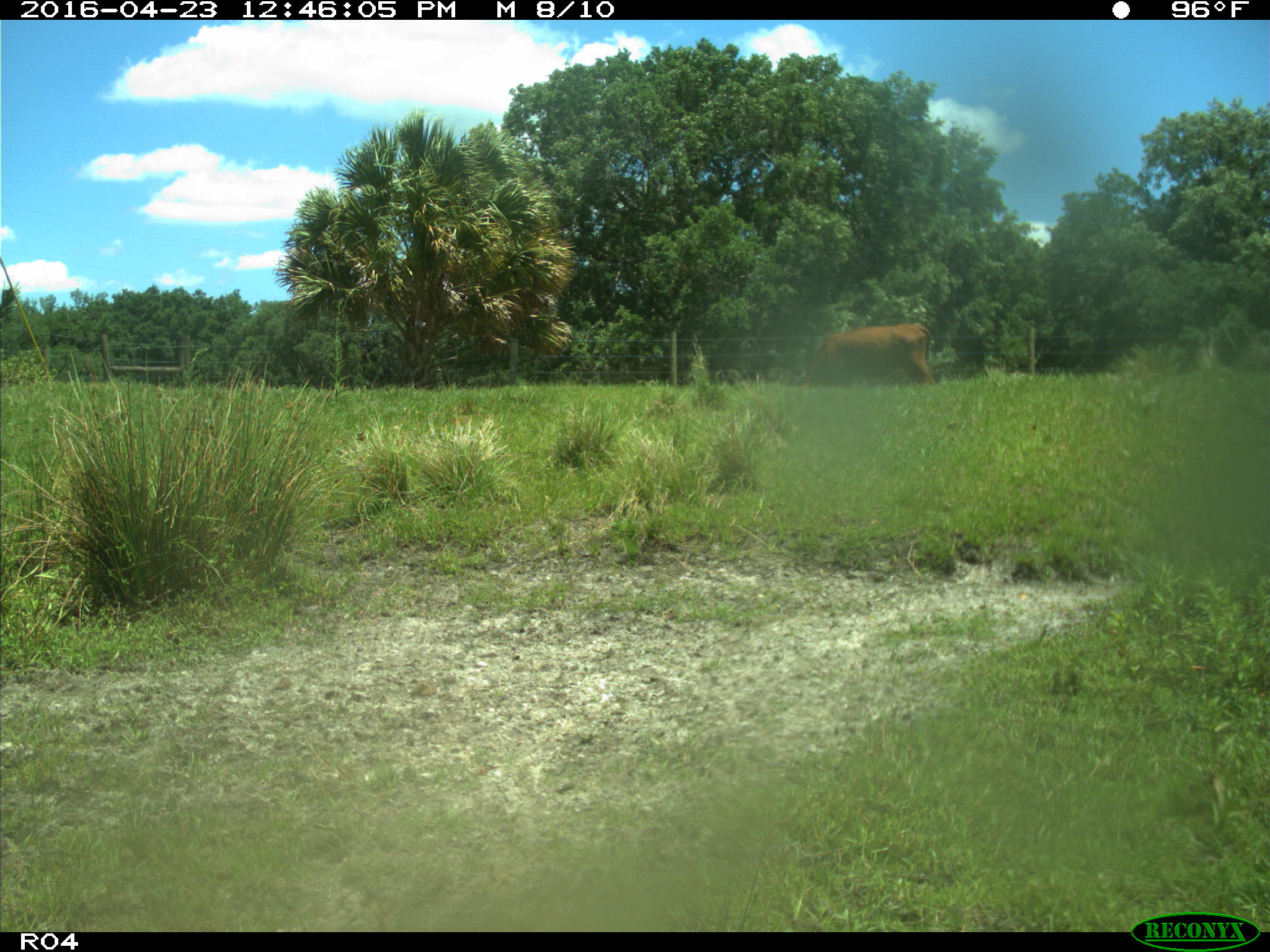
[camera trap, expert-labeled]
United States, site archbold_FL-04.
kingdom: Animalia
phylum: Chordata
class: Mammalia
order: Artiodactyla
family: Bovidae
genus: Bos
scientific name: Bos taurus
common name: domestic cow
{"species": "Bos taurus (domestic cow)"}